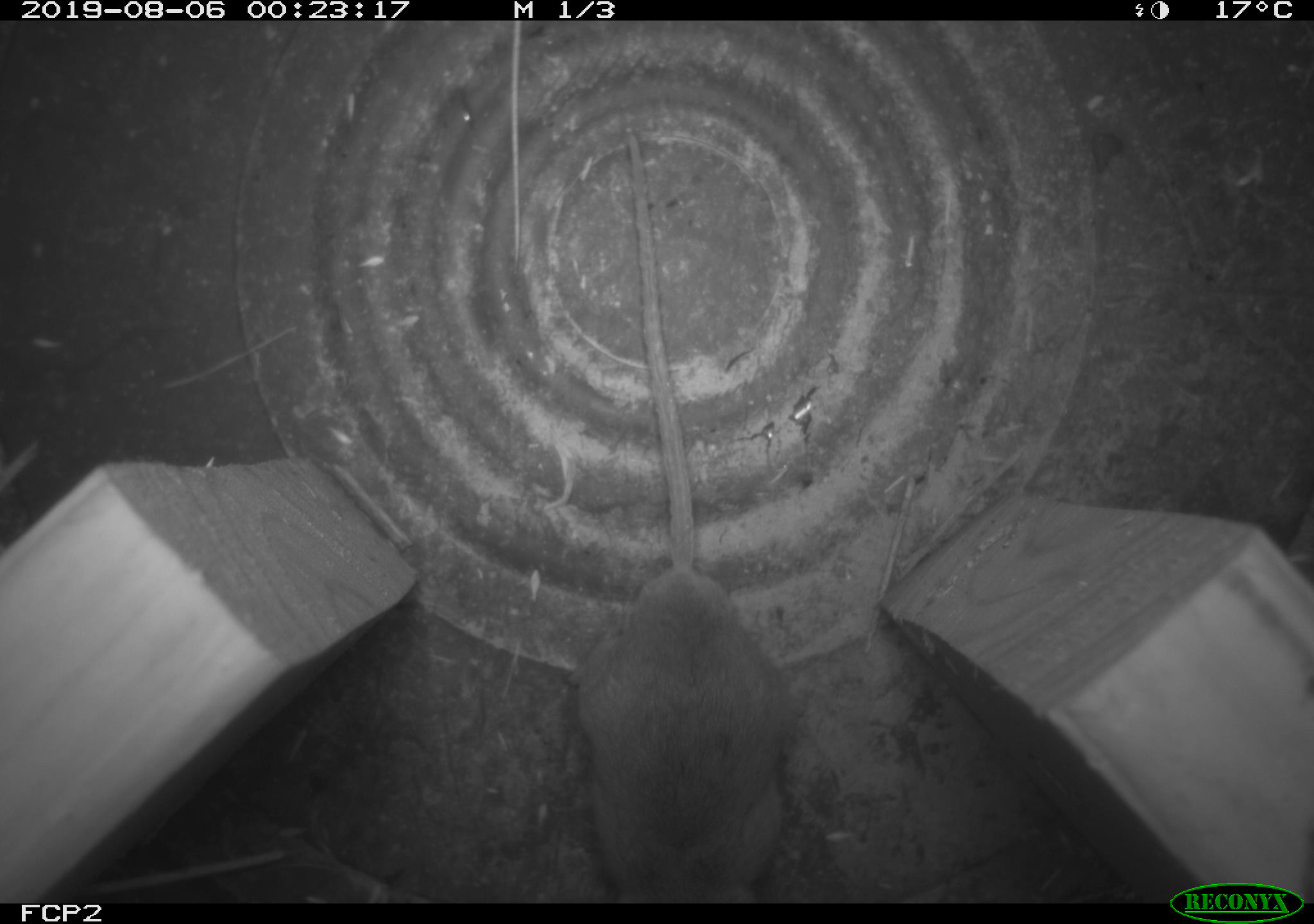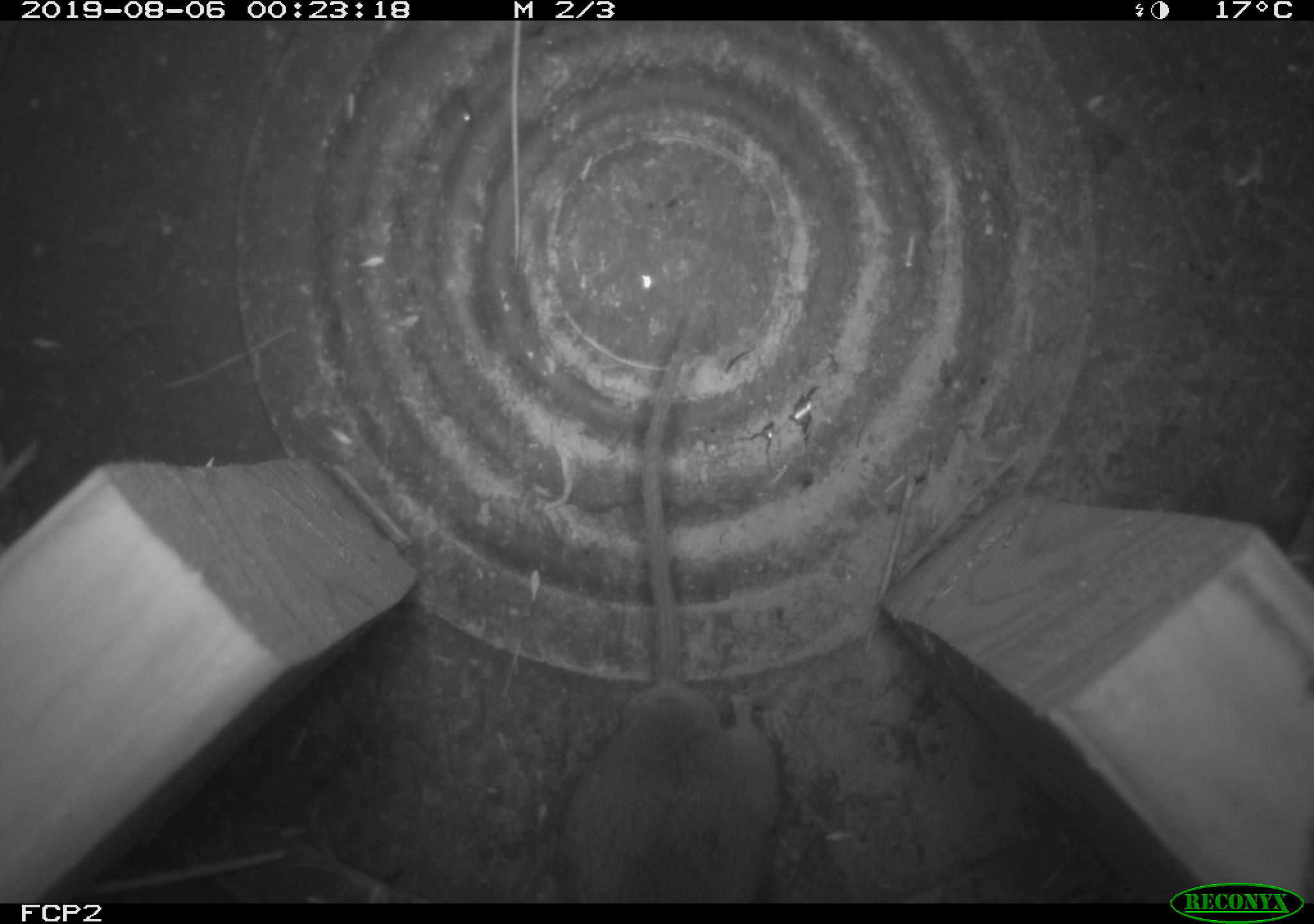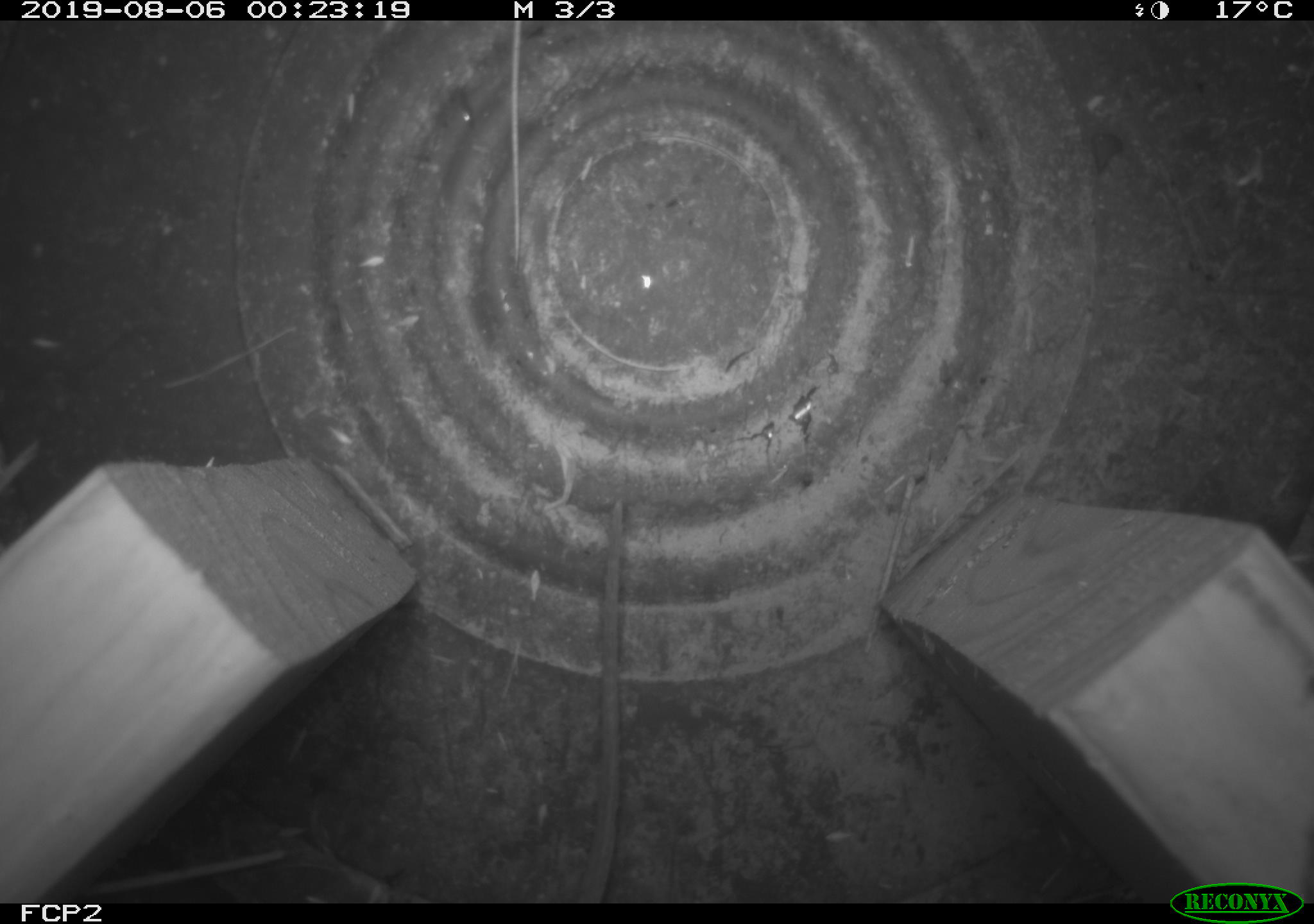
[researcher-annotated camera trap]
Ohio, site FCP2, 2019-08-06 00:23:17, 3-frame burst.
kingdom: Animalia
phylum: Chordata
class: Mammalia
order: Rodentia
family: Cricetidae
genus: Peromyscus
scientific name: Peromyscus leucopus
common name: white-footed mouse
White-footed mouse (Peromyscus leucopus).